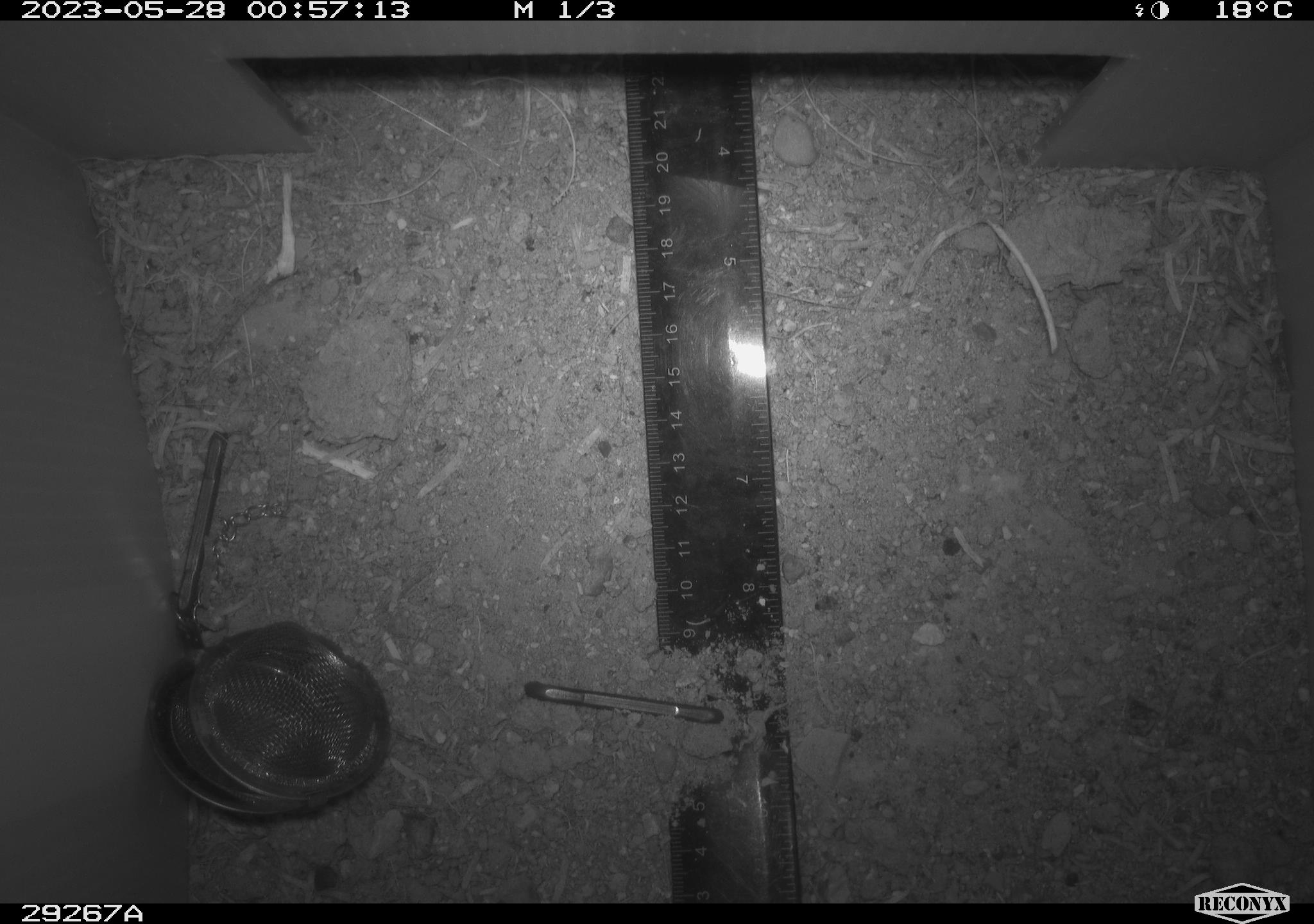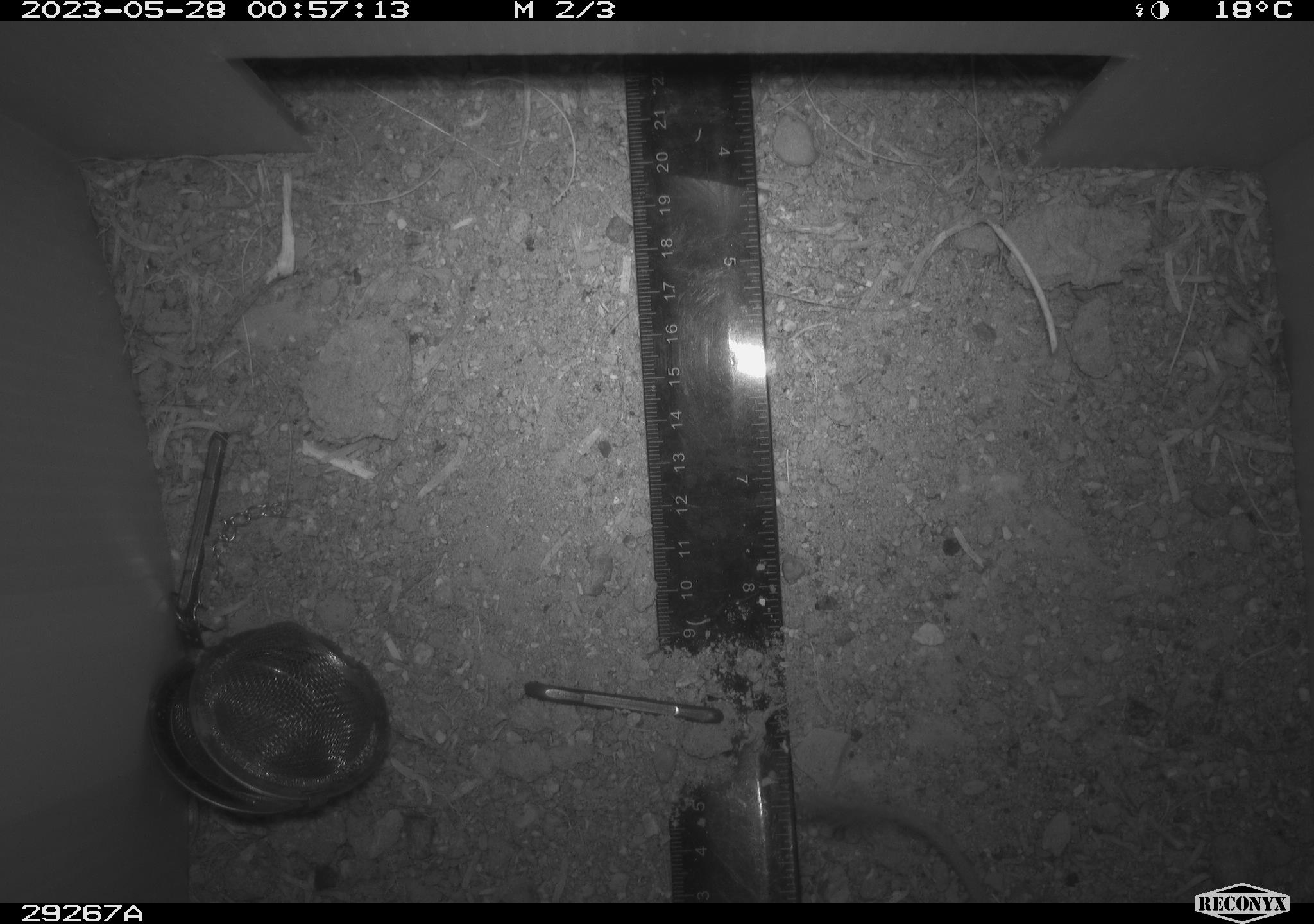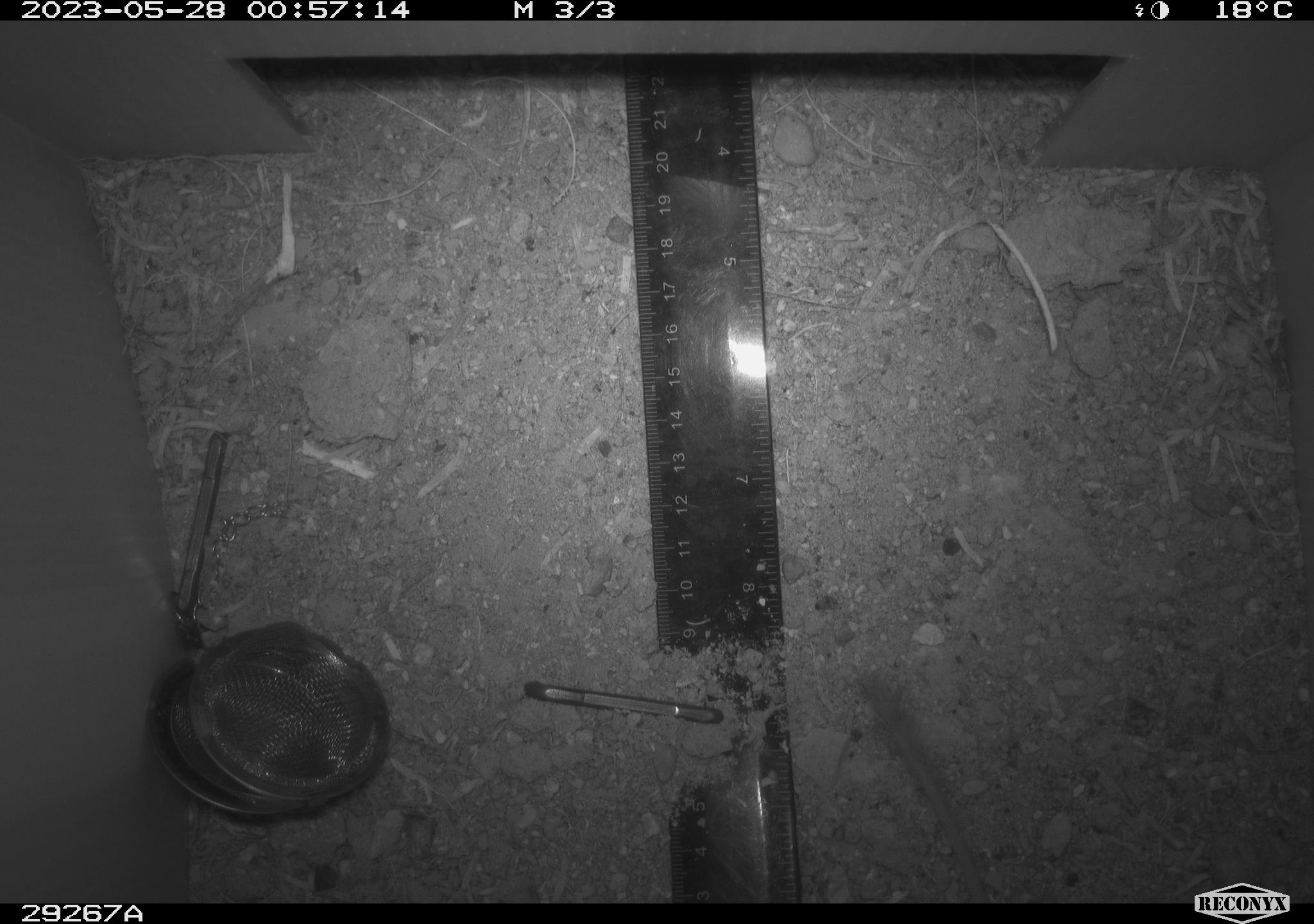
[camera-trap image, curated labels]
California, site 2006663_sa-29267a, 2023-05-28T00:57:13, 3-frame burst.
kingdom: Animalia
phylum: Chordata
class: Mammalia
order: Rodentia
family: Heteromyidae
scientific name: Heteromyidae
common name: kangaroo rats and pocket mice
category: heteromyidae family